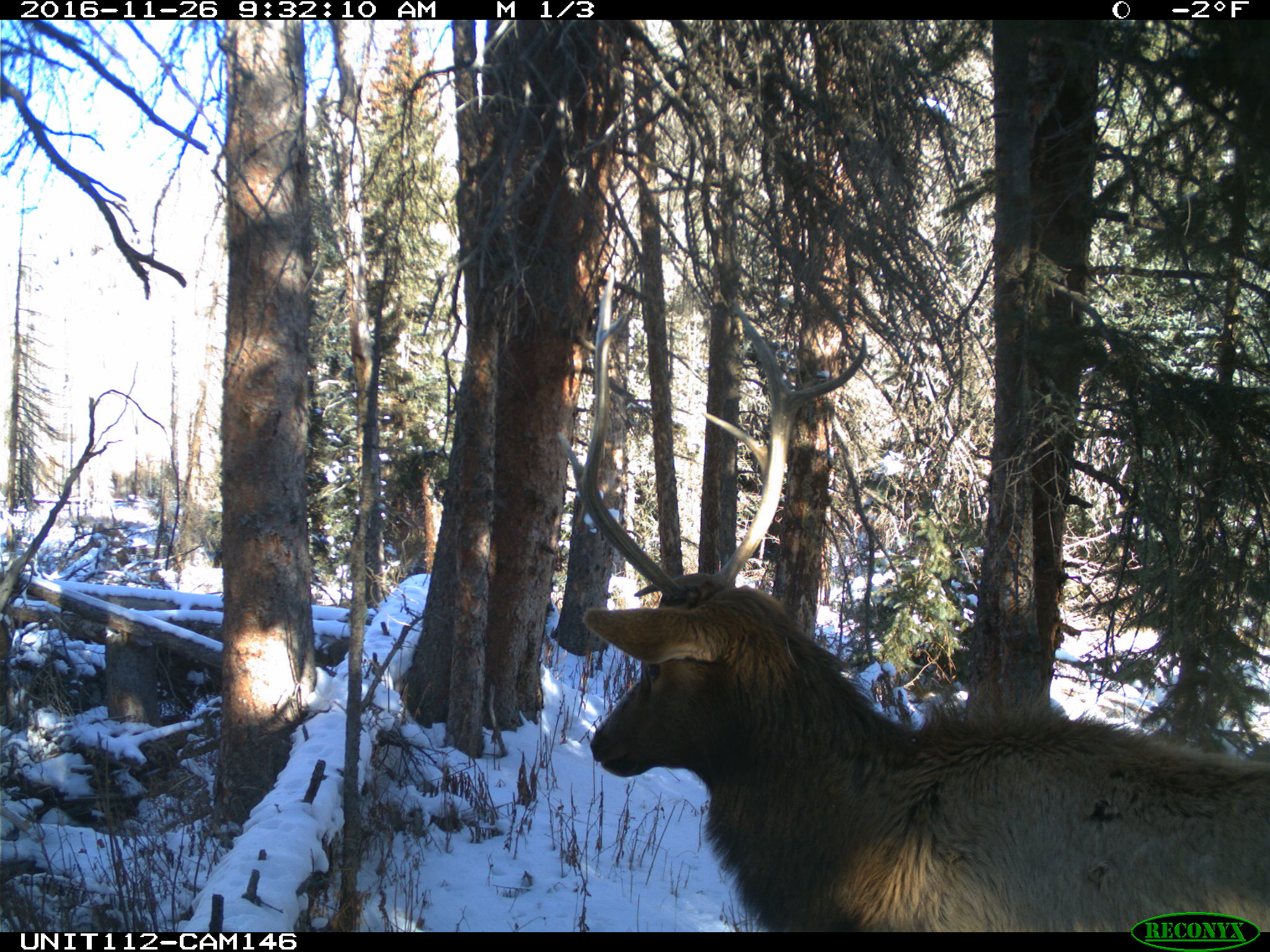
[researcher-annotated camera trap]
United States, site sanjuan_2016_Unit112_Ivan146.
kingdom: Animalia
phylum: Chordata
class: Mammalia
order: Artiodactyla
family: Cervidae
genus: Cervus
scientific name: Cervus elaphus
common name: red deer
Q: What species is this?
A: Cervus elaphus (red deer).